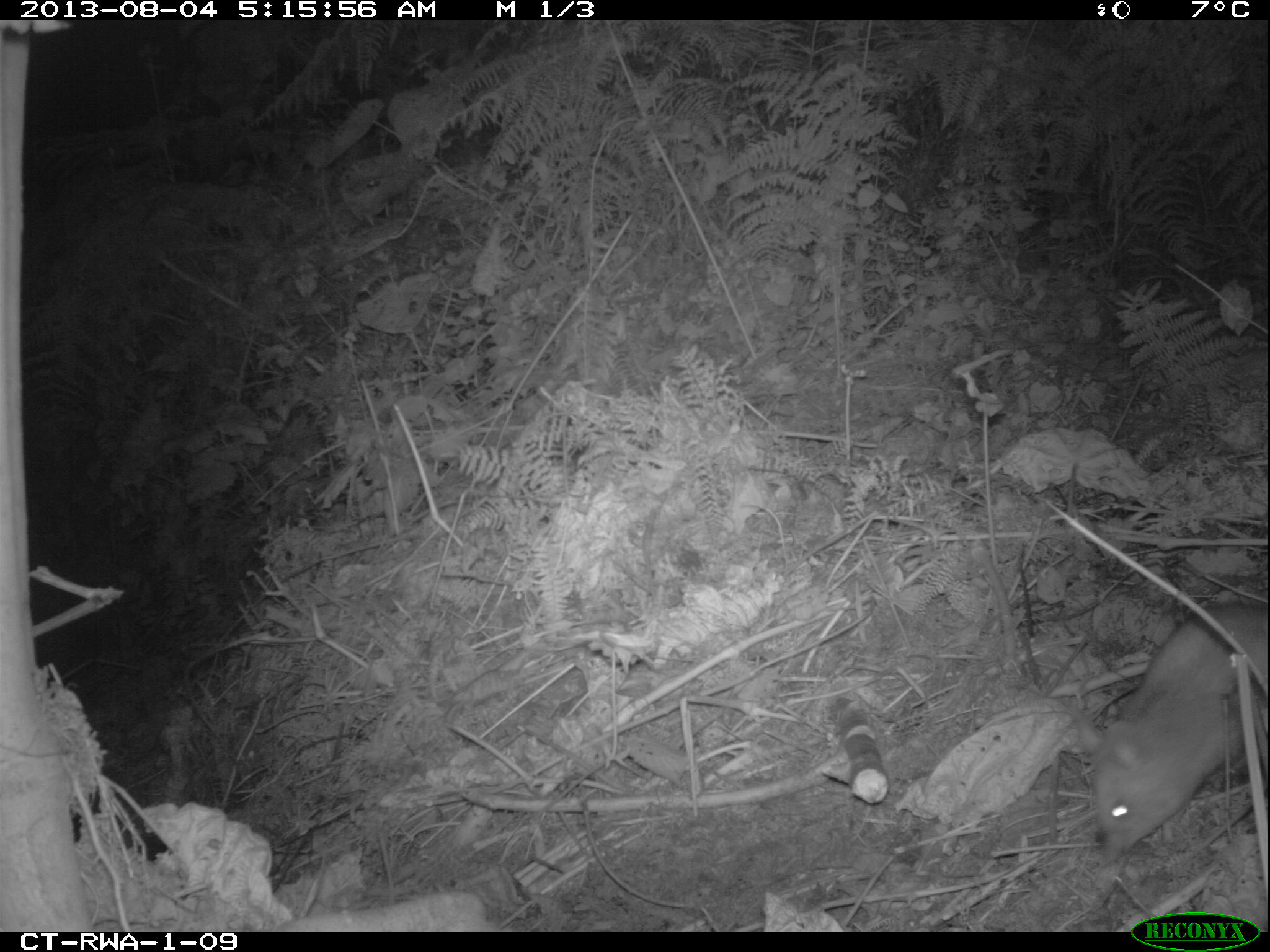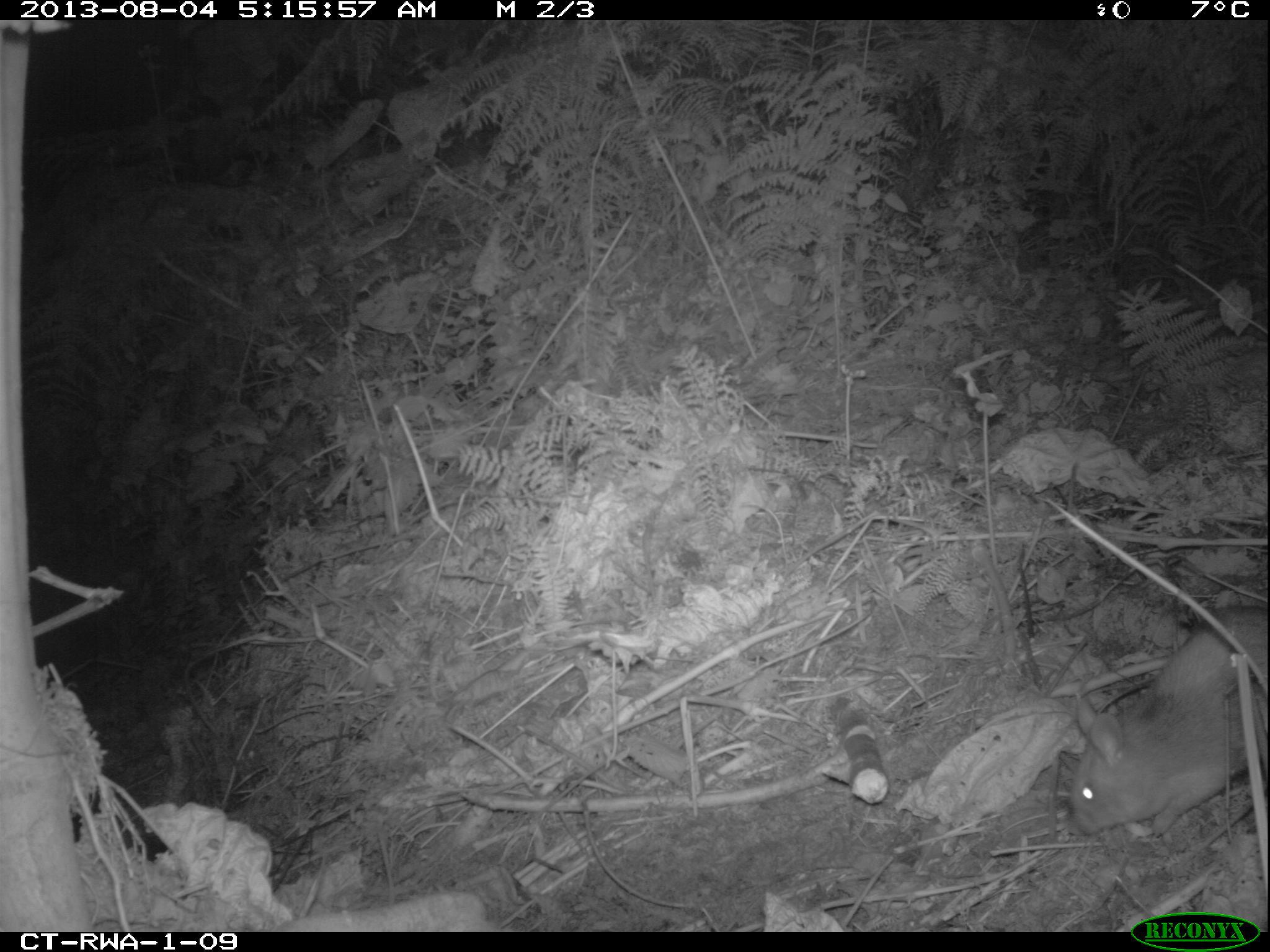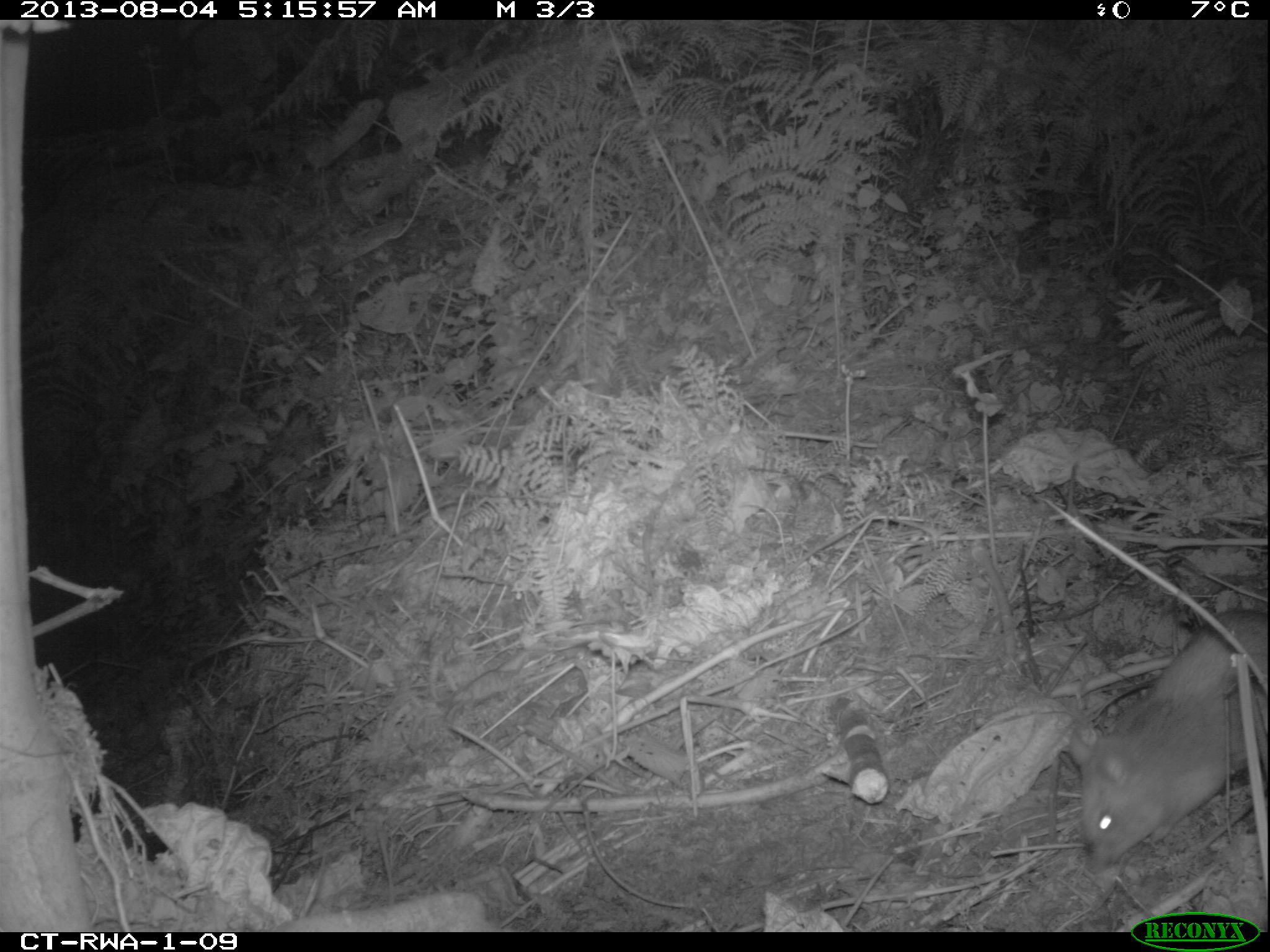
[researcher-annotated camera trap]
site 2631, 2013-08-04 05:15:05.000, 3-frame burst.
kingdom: Animalia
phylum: Chordata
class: Mammalia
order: Rodentia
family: Nesomyidae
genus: Cricetomys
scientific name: Cricetomys gambianus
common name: african giant pouched rat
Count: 1.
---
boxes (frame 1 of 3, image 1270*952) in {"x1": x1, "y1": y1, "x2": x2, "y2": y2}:
cricetomys gambianus: {"x1": 1086, "y1": 596, "x2": 1270, "y2": 849}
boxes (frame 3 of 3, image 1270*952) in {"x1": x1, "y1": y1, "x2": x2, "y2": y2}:
cricetomys gambianus: {"x1": 1065, "y1": 599, "x2": 1269, "y2": 876}